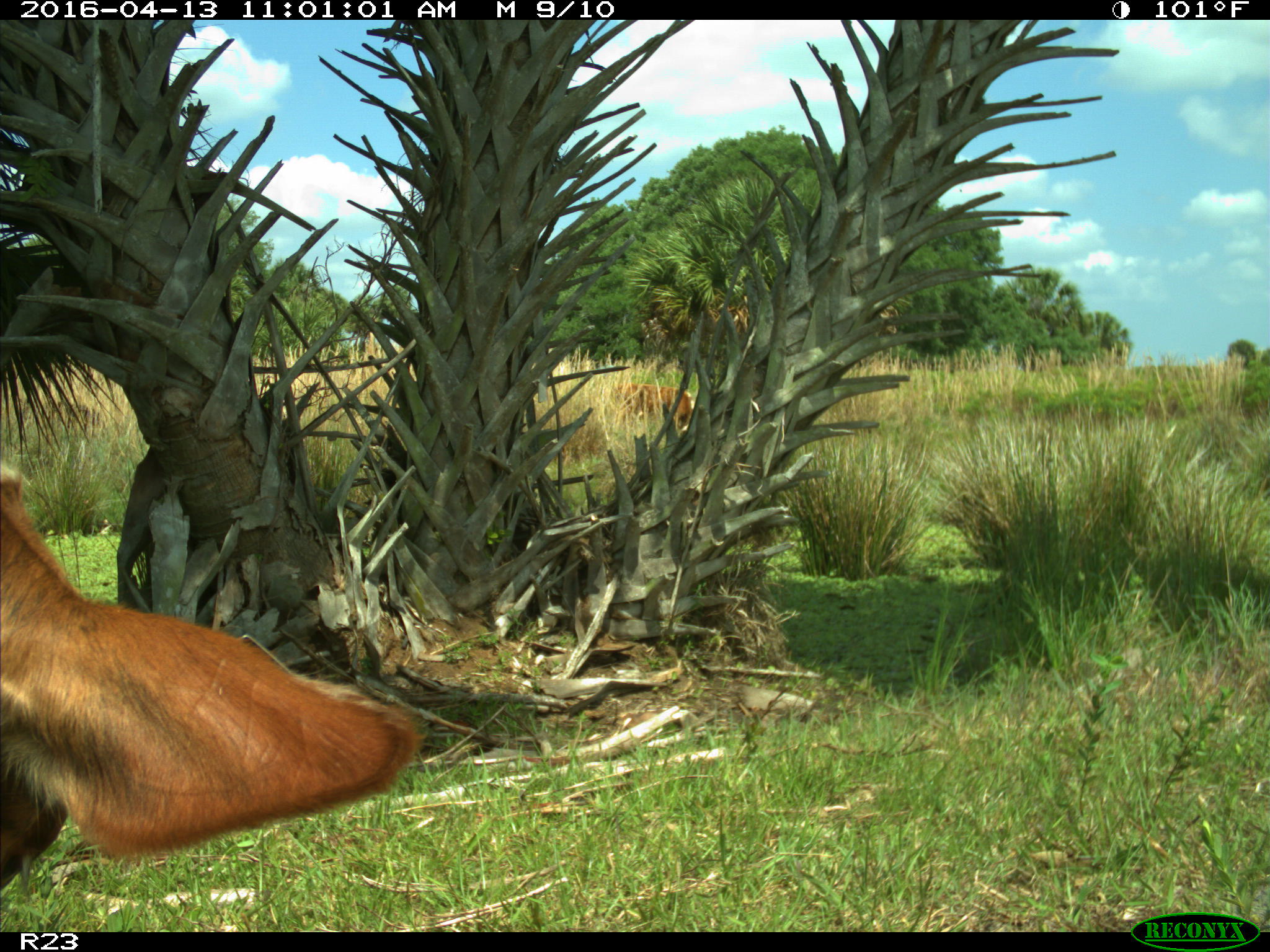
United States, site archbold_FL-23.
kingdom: Animalia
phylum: Chordata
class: Mammalia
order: Artiodactyla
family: Bovidae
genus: Bos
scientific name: Bos taurus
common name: domestic cow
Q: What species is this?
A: Bos taurus (domestic cow).